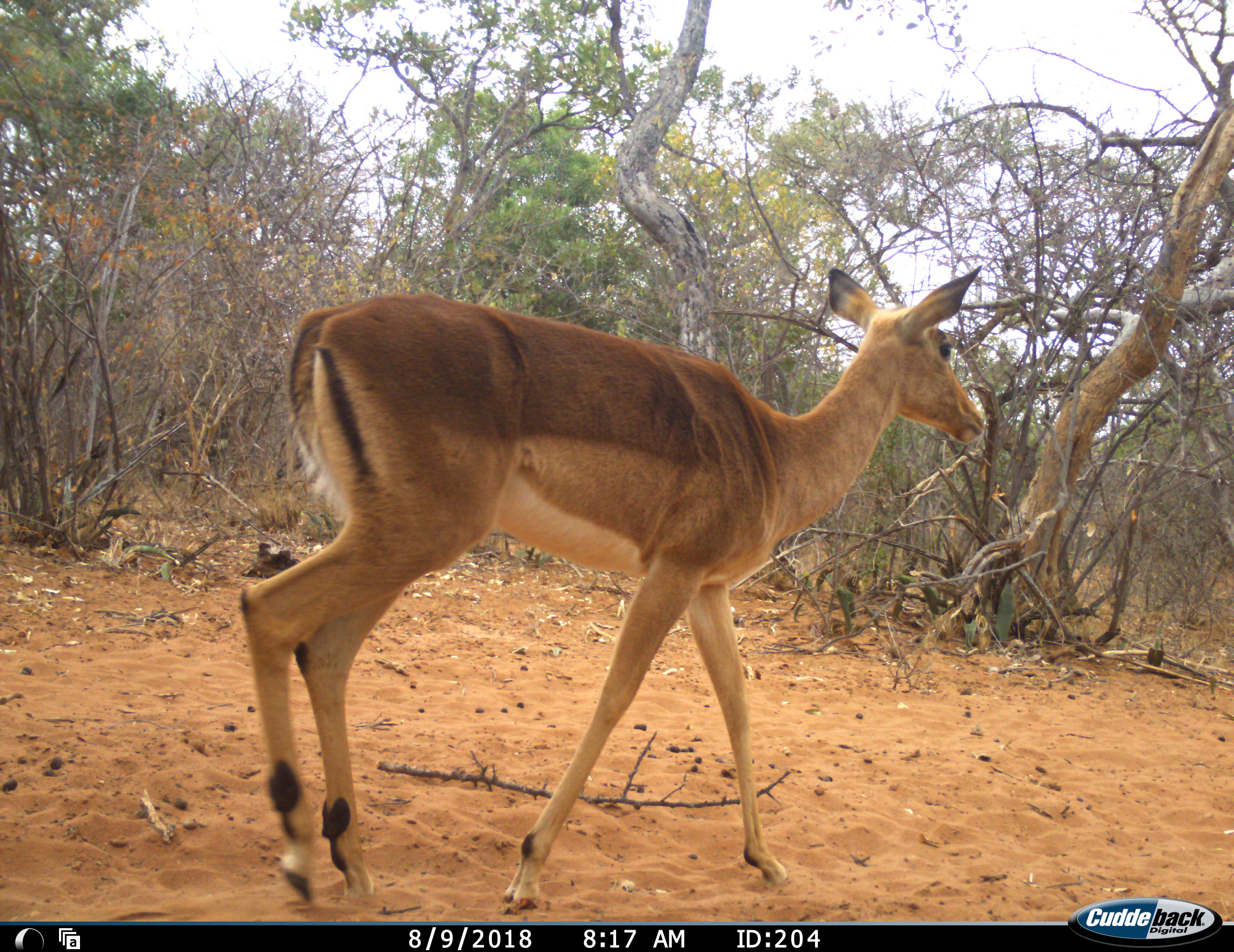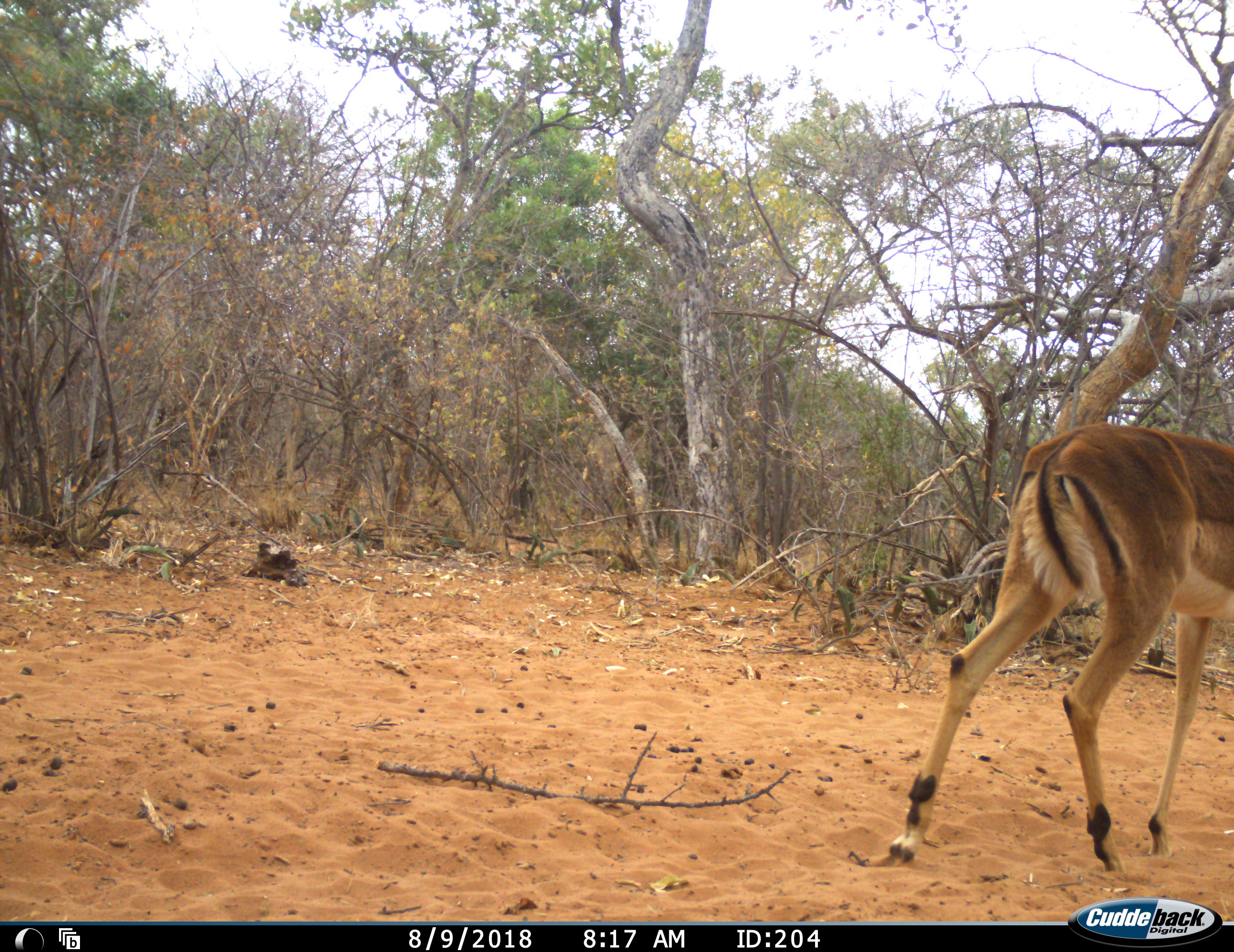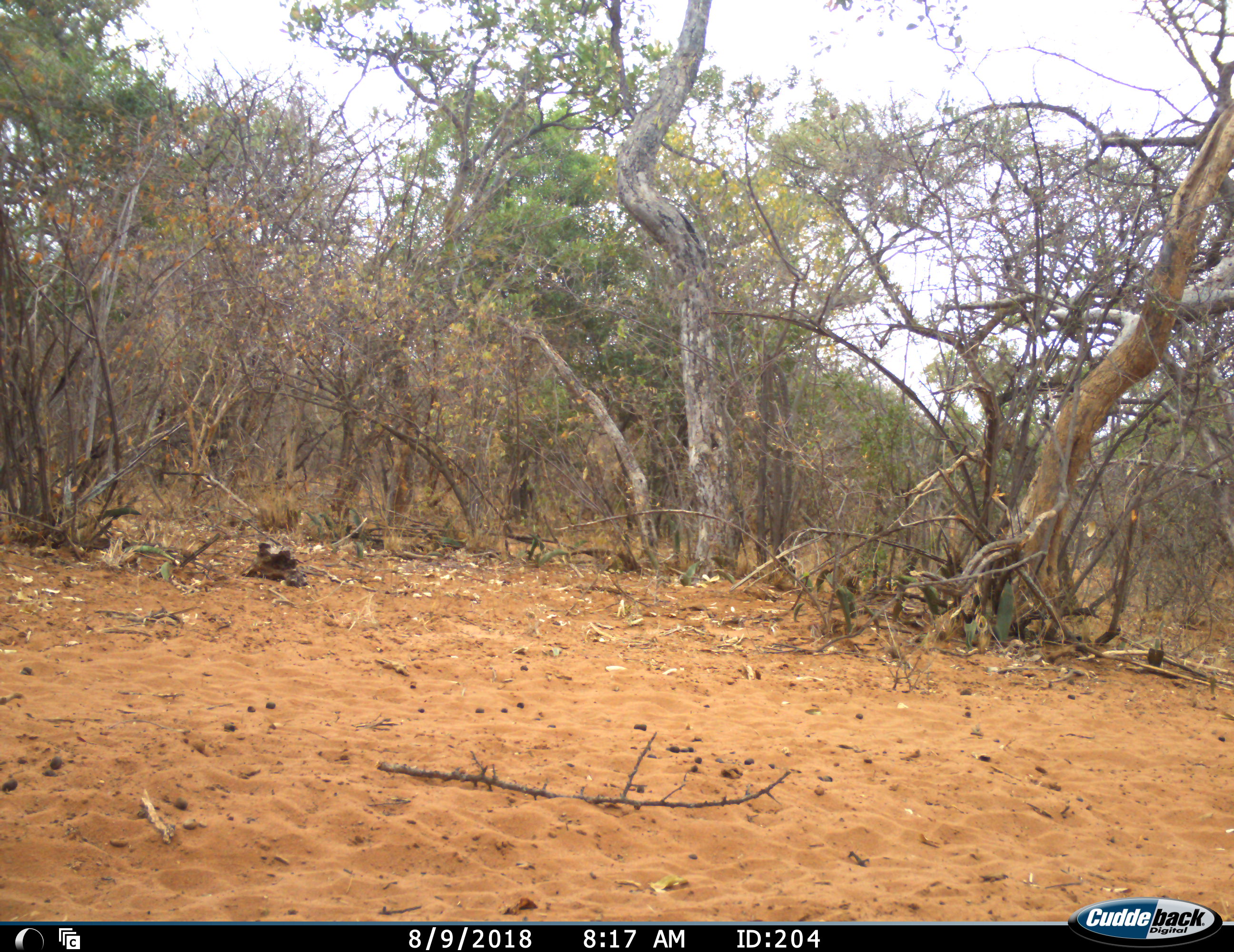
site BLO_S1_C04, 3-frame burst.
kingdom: Animalia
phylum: Chordata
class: Mammalia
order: Artiodactyla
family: Bovidae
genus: Aepyceros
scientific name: Aepyceros melampus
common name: impala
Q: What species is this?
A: Impala (Aepyceros melampus).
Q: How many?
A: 1.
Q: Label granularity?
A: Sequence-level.